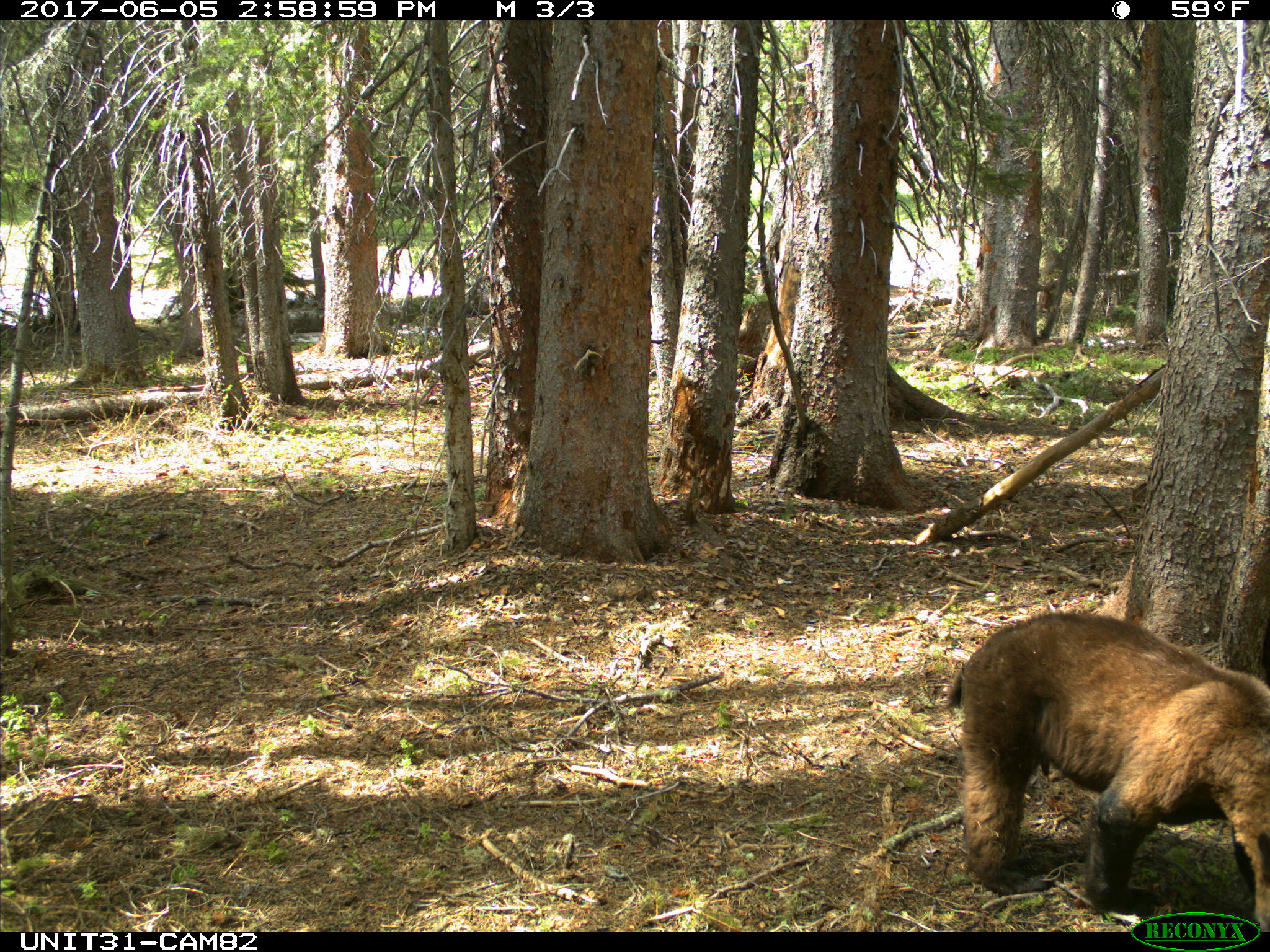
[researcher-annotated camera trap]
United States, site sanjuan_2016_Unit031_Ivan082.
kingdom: Animalia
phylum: Chordata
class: Mammalia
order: Carnivora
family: Ursidae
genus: Ursus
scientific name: Ursus americanus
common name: american black bear